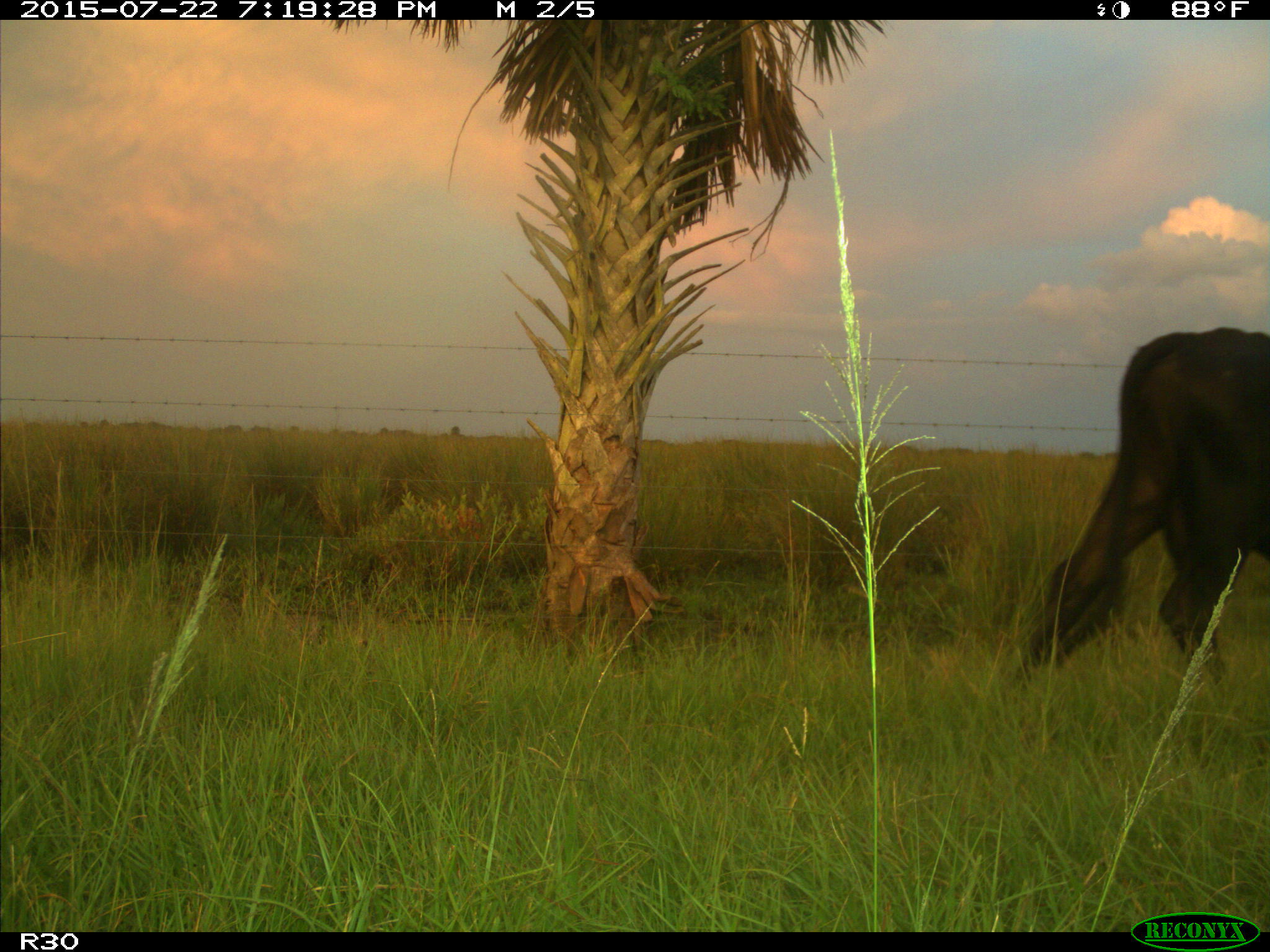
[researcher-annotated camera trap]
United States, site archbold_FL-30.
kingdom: Animalia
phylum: Chordata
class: Mammalia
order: Artiodactyla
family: Bovidae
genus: Bos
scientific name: Bos taurus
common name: domestic cow